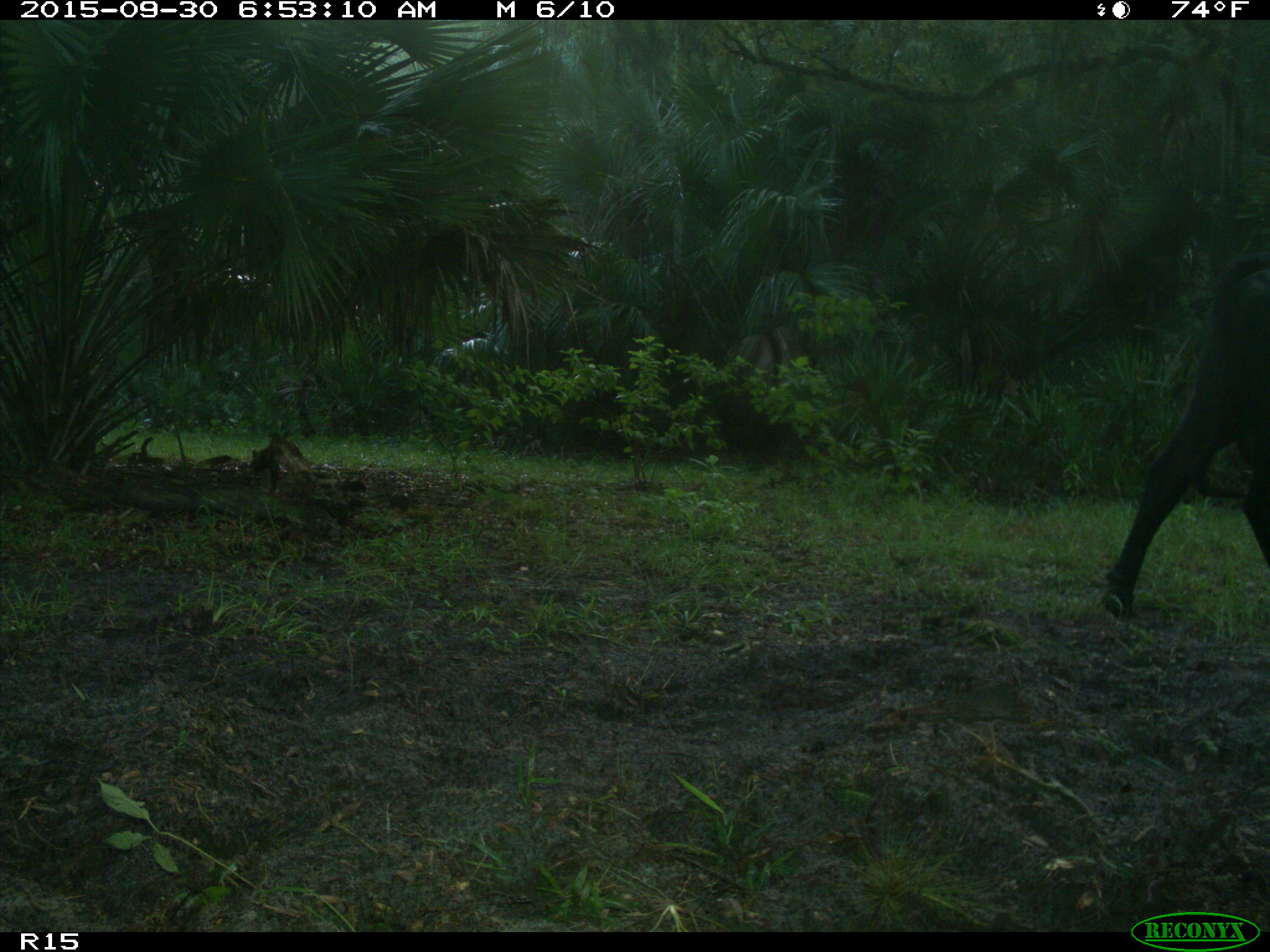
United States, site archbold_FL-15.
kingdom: Animalia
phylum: Chordata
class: Mammalia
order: Artiodactyla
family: Bovidae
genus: Bos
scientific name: Bos taurus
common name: domestic cow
Bos taurus (domestic cow).